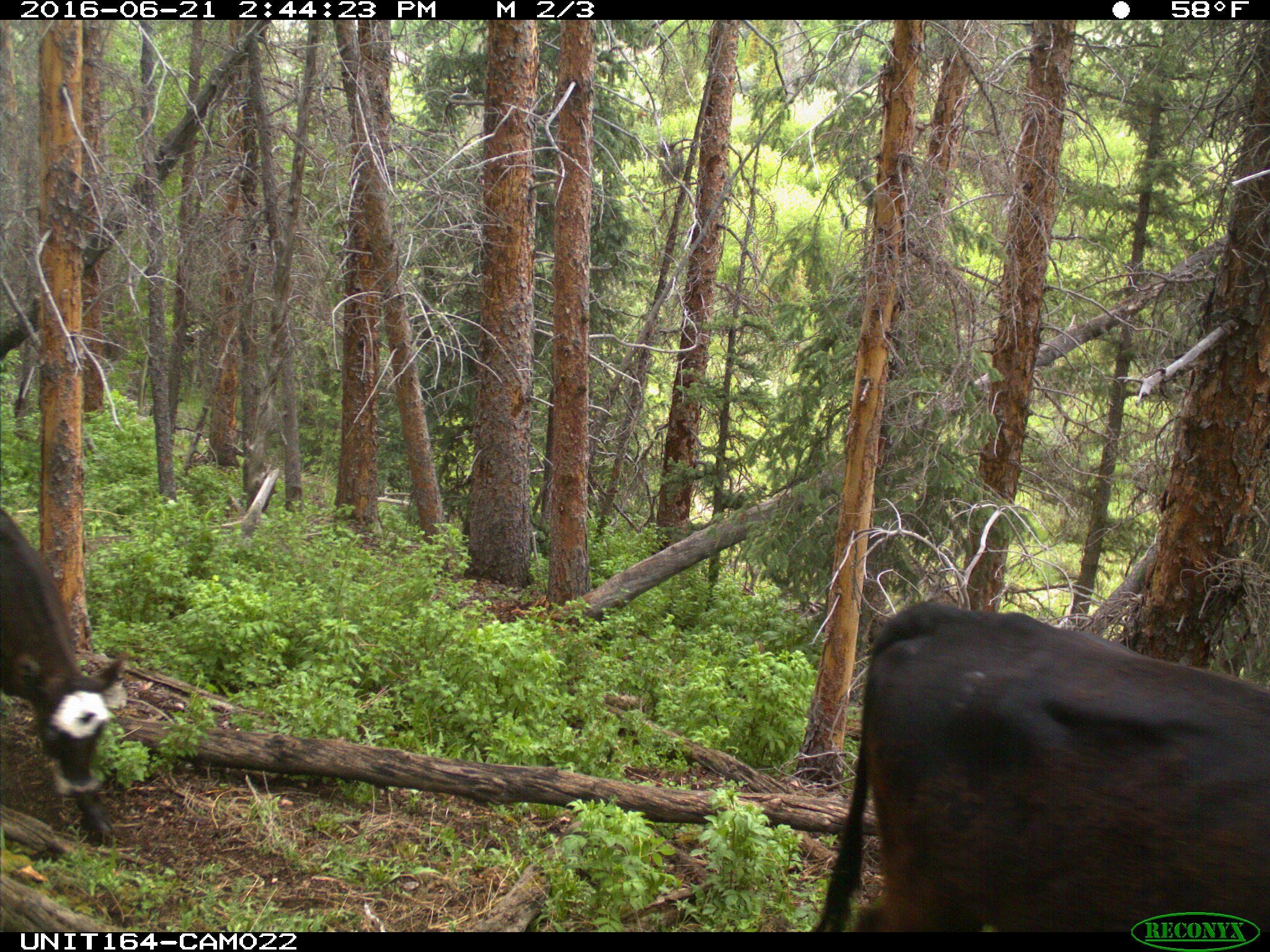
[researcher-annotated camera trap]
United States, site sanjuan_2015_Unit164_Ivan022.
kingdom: Animalia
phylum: Chordata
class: Mammalia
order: Artiodactyla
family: Bovidae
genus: Bos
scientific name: Bos taurus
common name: domestic cow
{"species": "Bos taurus (domestic cow)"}